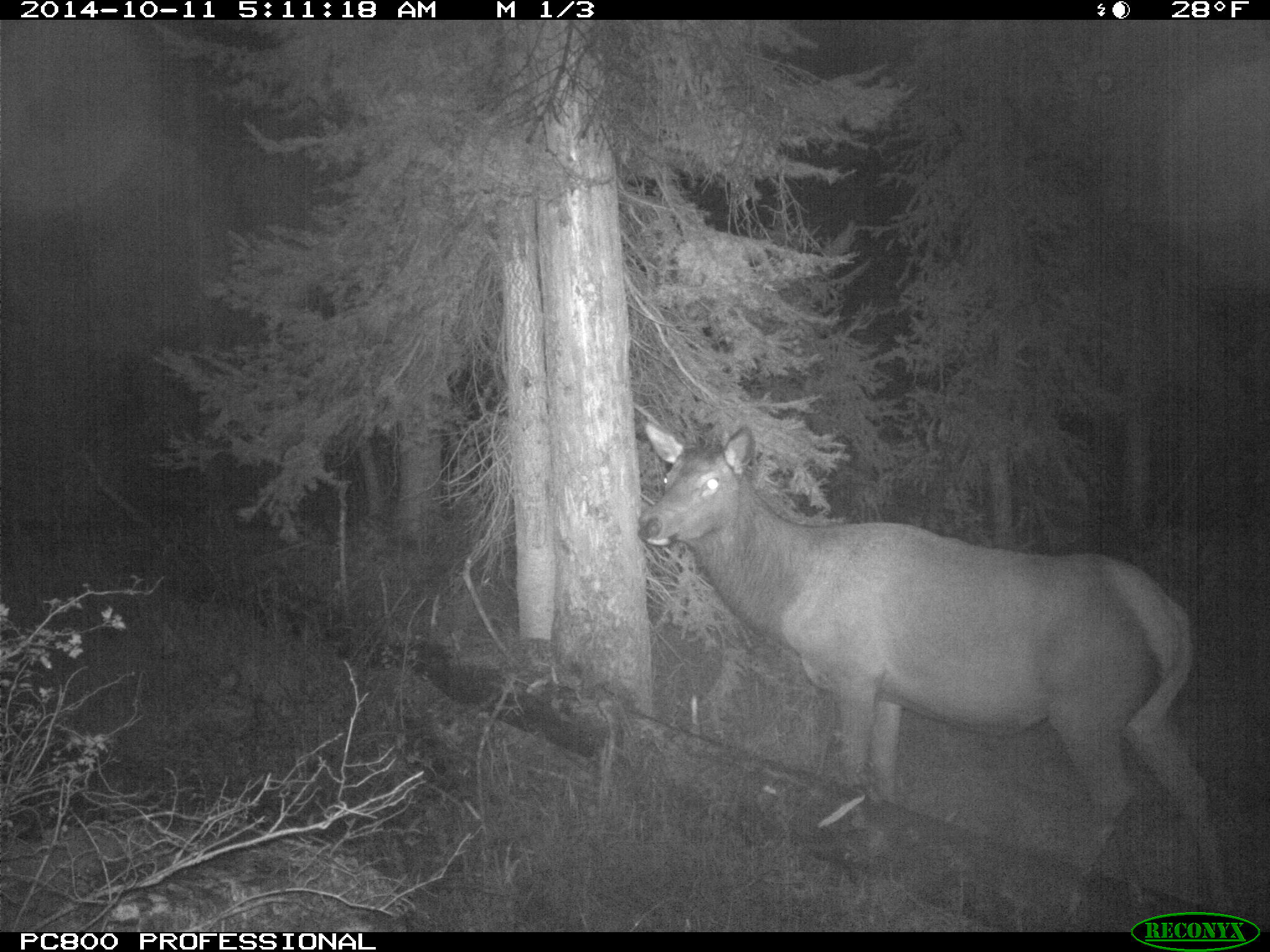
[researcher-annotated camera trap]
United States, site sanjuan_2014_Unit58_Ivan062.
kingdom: Animalia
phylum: Chordata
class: Mammalia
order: Artiodactyla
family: Cervidae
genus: Cervus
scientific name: Cervus elaphus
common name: red deer